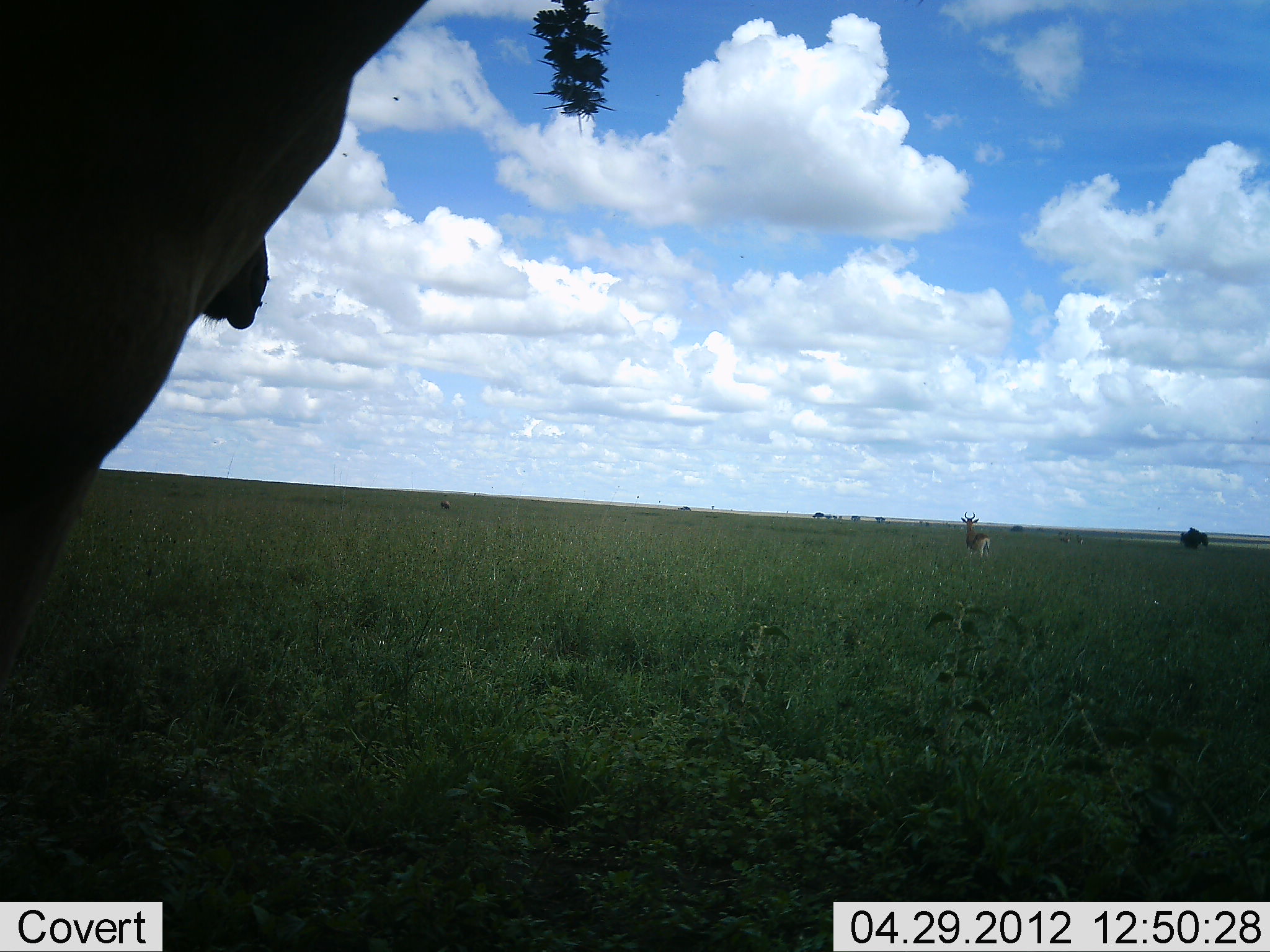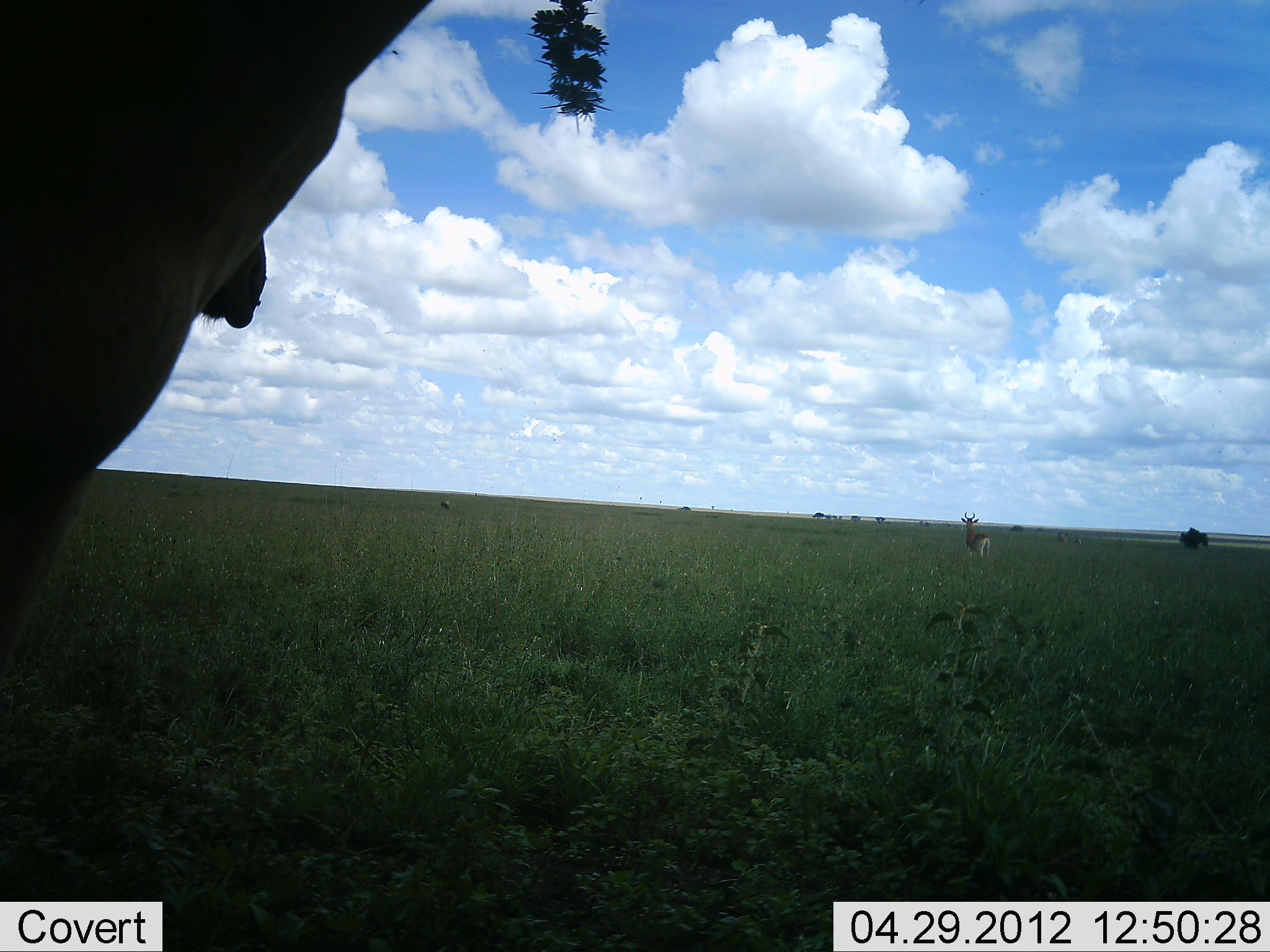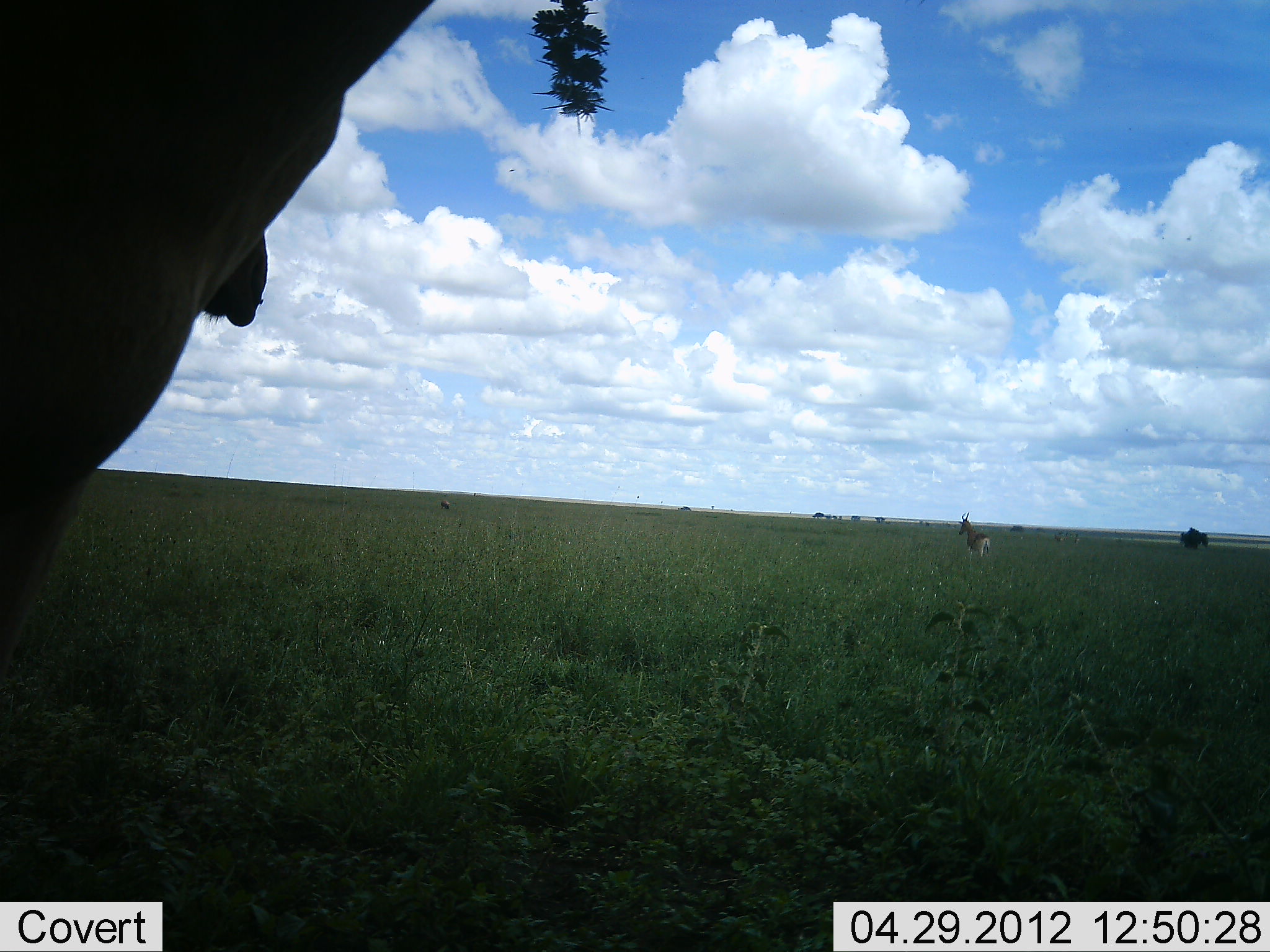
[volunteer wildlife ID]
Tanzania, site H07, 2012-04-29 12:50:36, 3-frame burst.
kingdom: Animalia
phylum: Chordata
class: Mammalia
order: Artiodactyla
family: Bovidae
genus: Alcelaphus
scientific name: Alcelaphus buselaphus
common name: hartebeest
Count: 2.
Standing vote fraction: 100%.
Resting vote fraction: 0%.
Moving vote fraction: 12%.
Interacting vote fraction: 0%.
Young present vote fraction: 0%.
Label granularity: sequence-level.